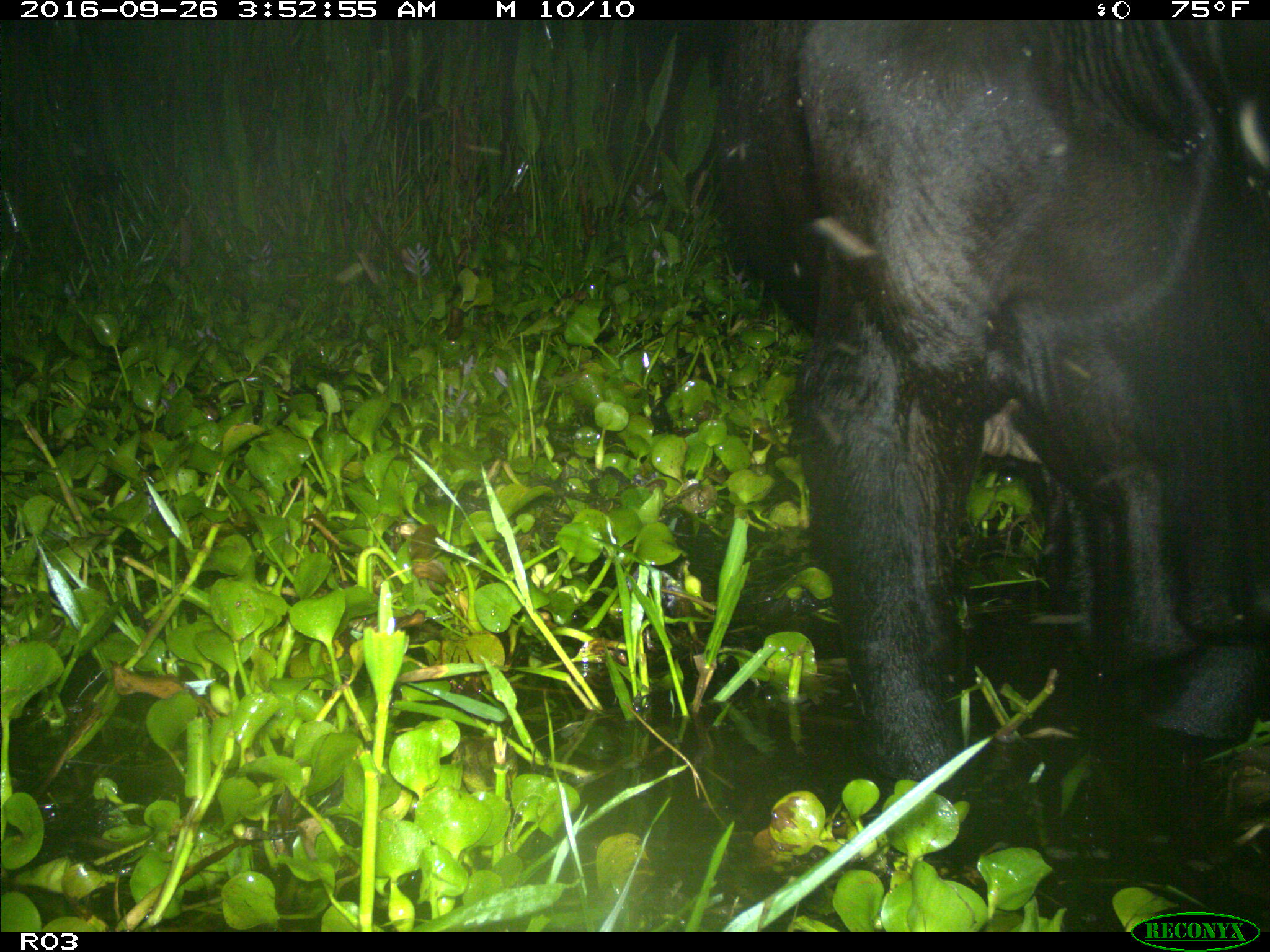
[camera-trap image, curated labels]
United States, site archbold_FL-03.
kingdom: Animalia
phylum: Chordata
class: Mammalia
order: Artiodactyla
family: Bovidae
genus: Bos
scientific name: Bos taurus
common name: domestic cow